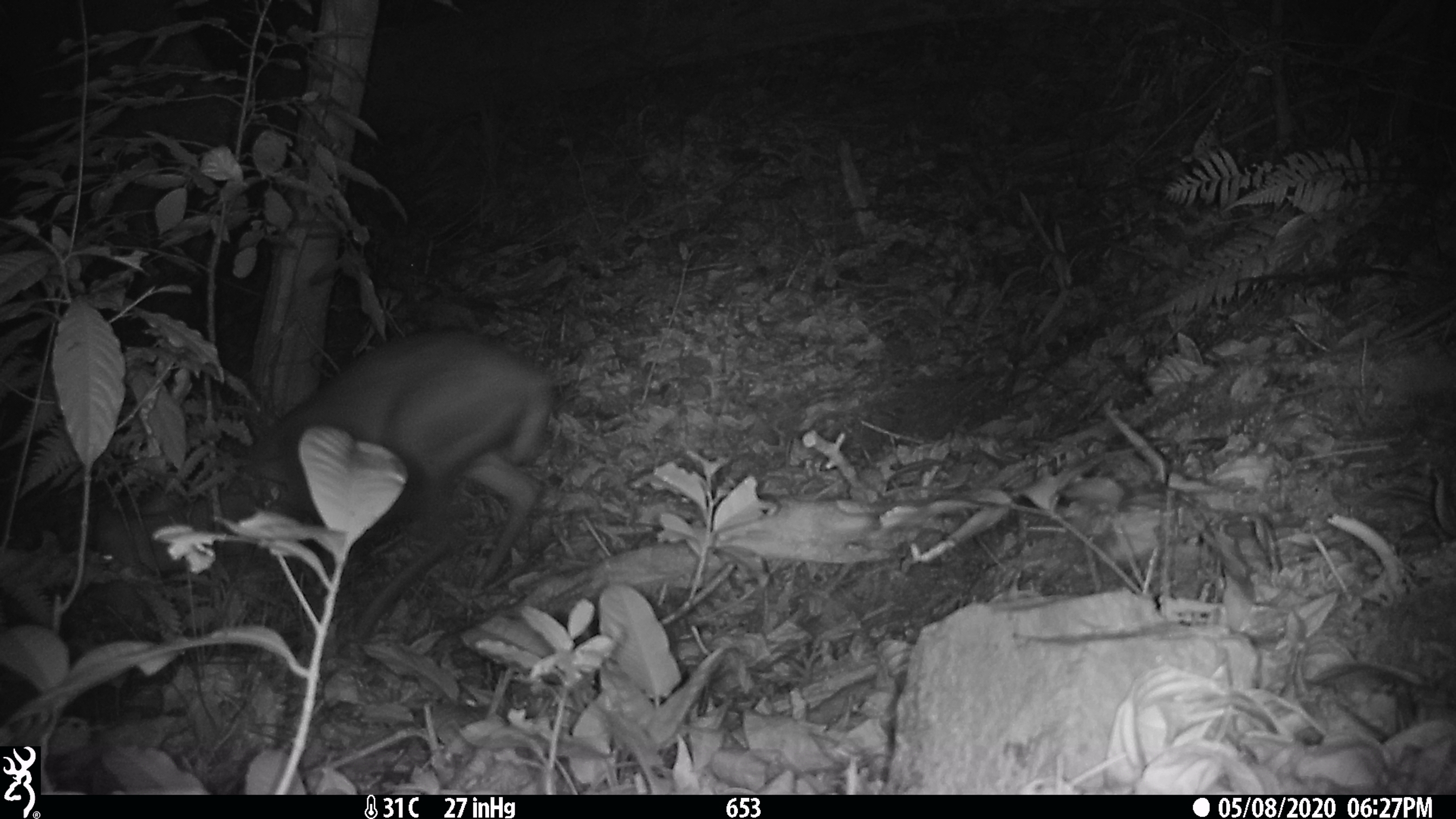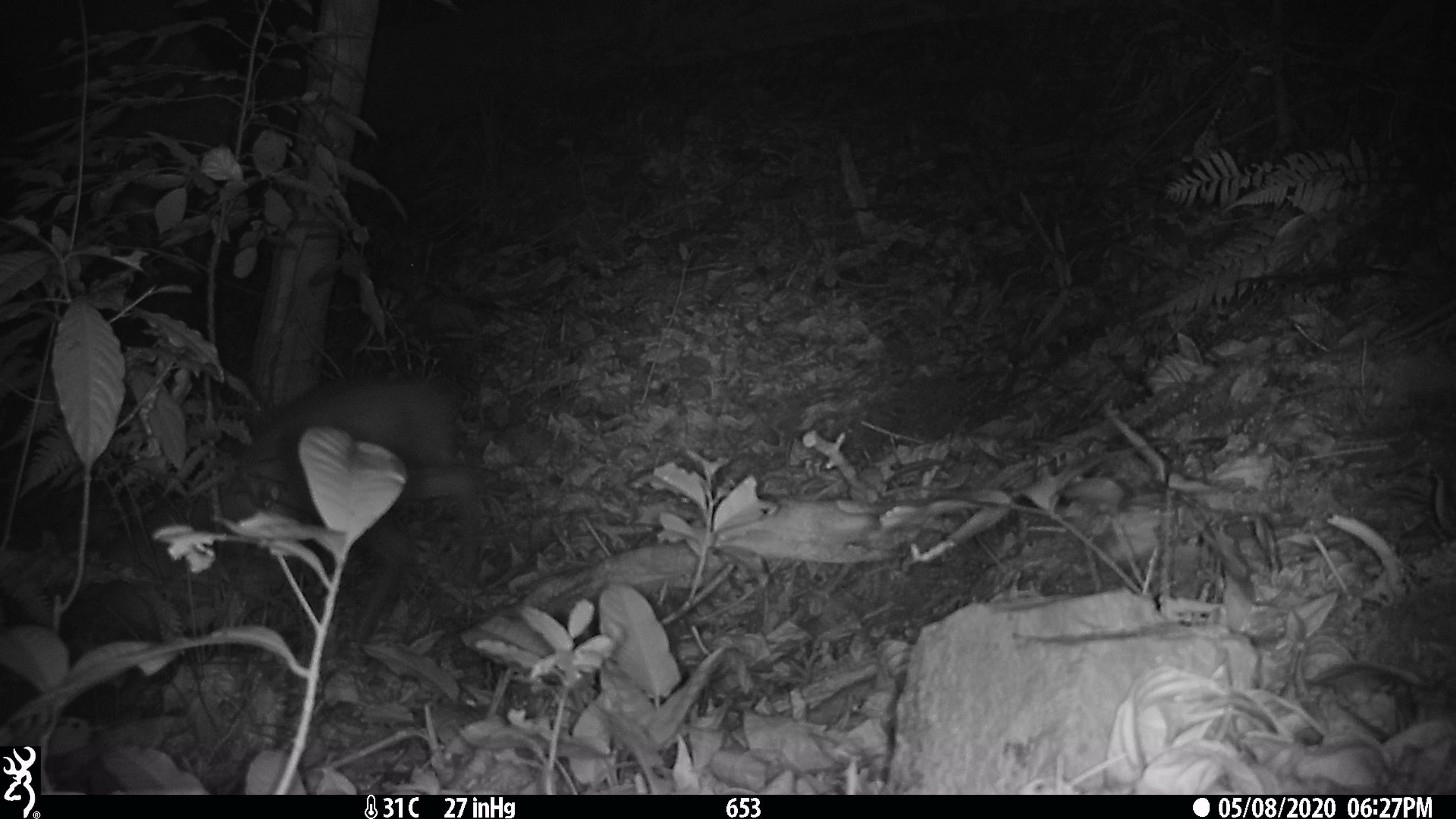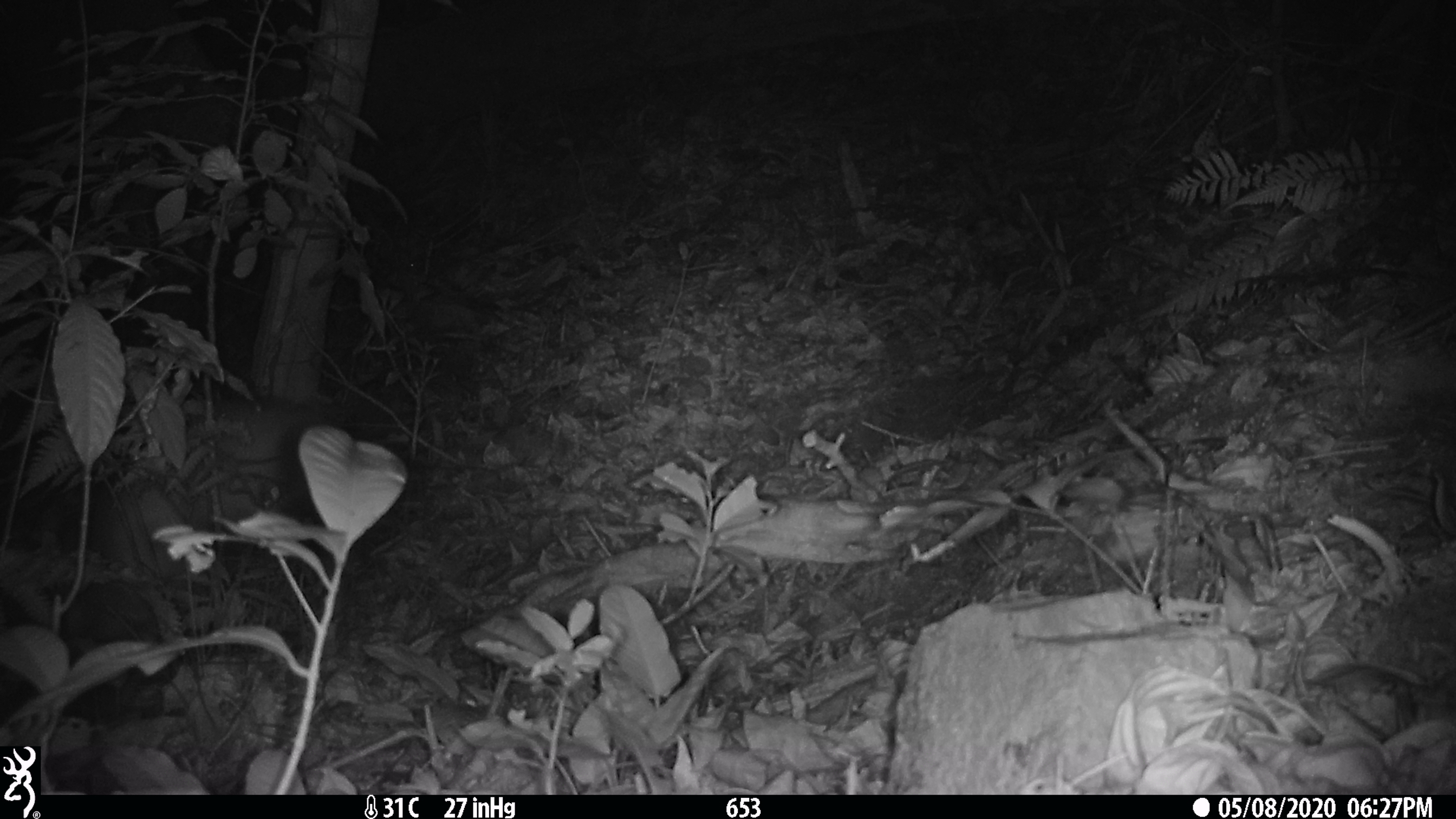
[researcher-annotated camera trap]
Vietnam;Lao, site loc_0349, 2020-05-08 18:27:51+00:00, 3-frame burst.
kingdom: Animalia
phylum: Chordata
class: Mammalia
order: Artiodactyla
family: Cervidae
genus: Muntiacus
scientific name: Muntiacus rooseveltorum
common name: roosevelt's muntjac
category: roosevelts muntjac group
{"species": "roosevelts muntjac group (roosevelt's muntjac) (Muntiacus rooseveltorum)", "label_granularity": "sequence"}